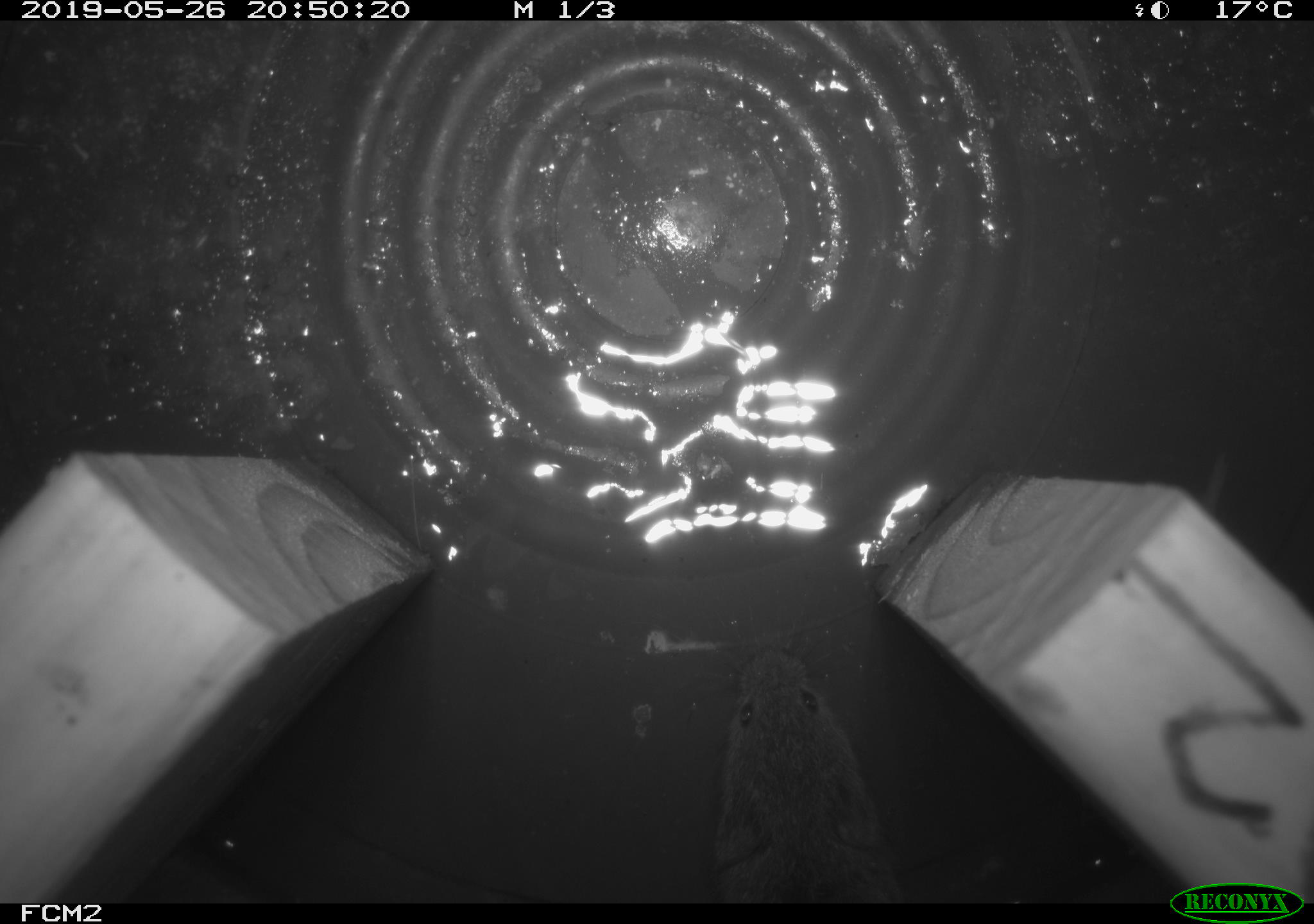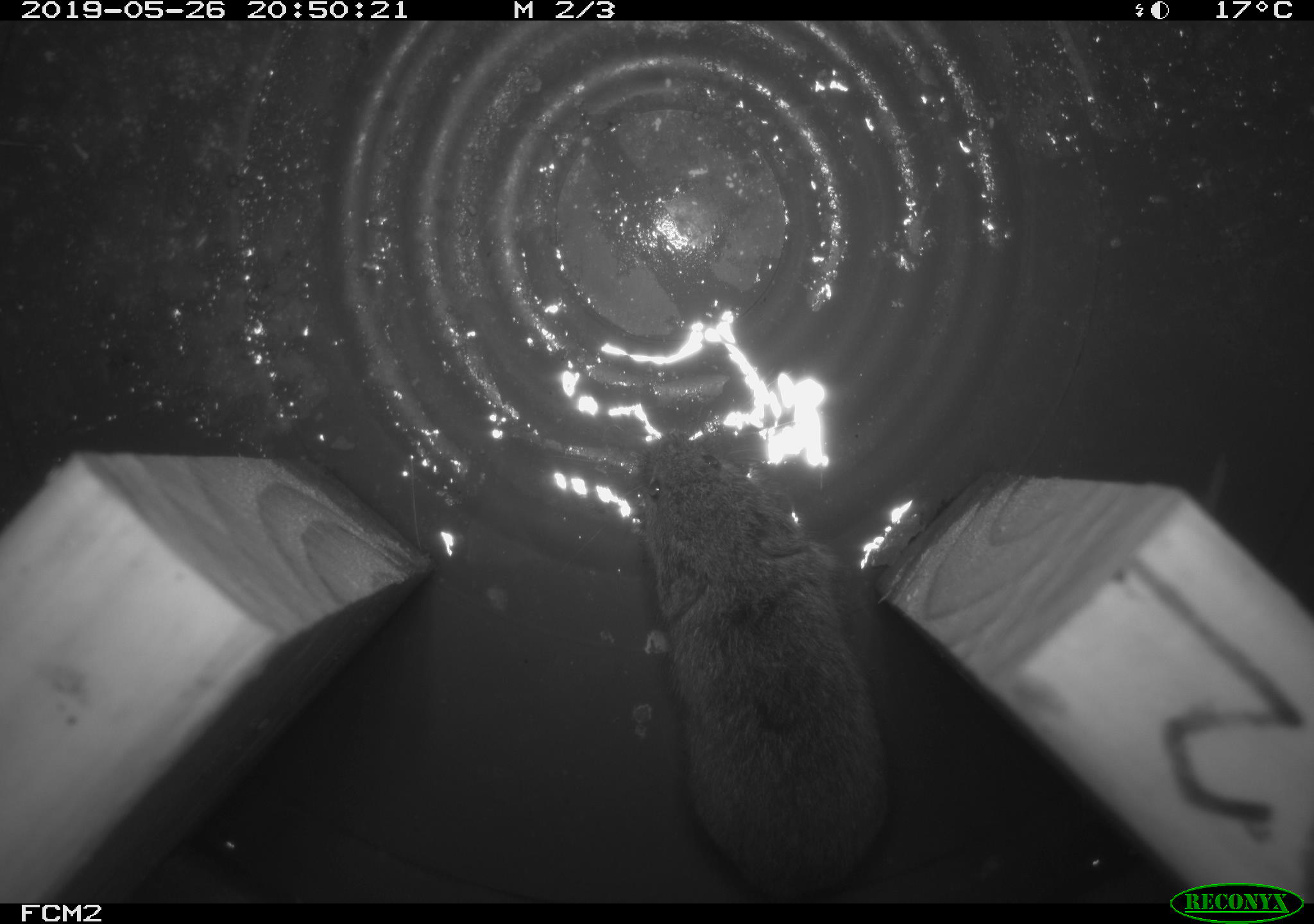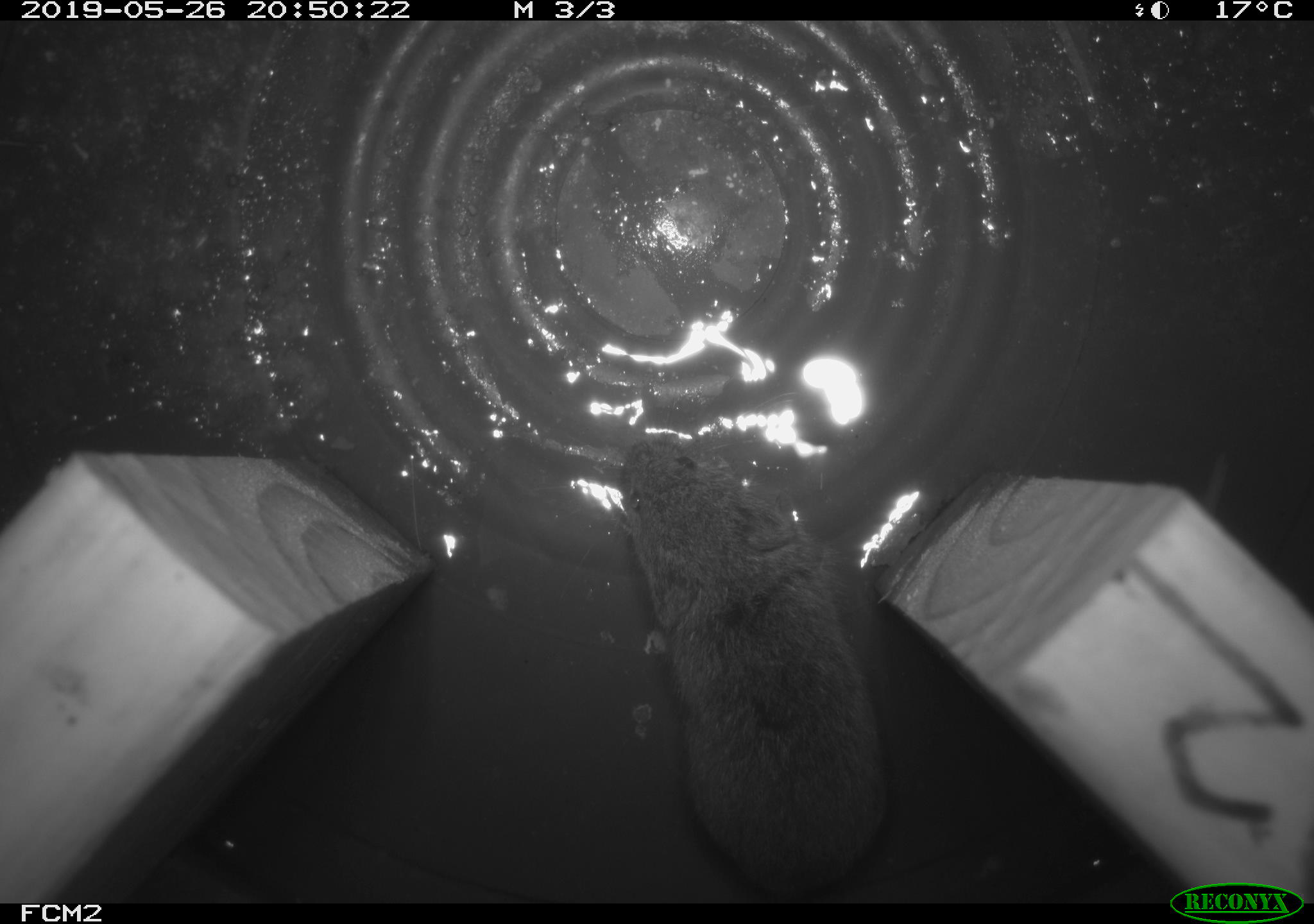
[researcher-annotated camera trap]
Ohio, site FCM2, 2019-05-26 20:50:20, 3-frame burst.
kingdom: Animalia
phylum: Chordata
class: Mammalia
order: Rodentia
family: Cricetidae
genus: Microtus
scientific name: Microtus pennsylvanicus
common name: meadow vole